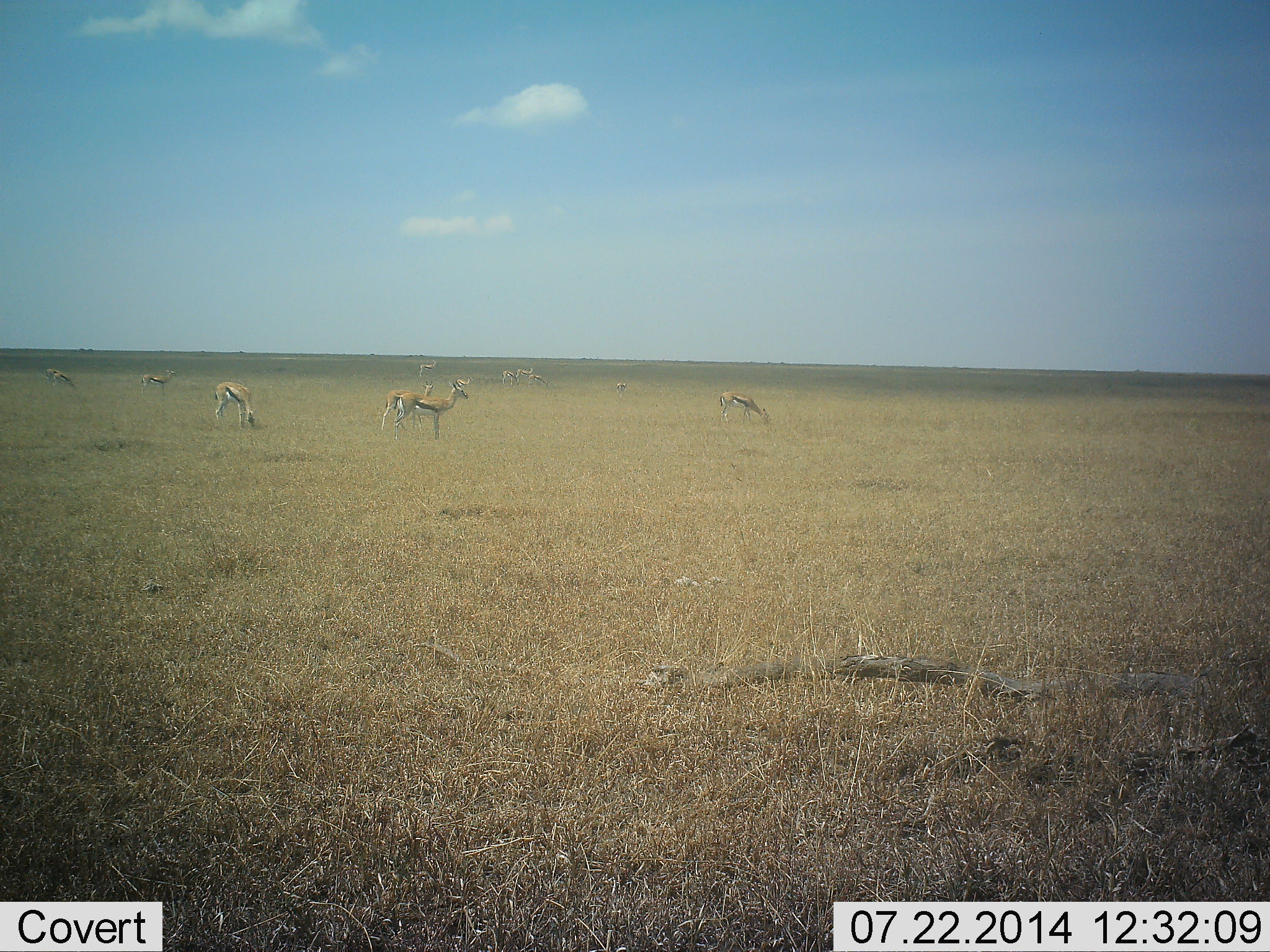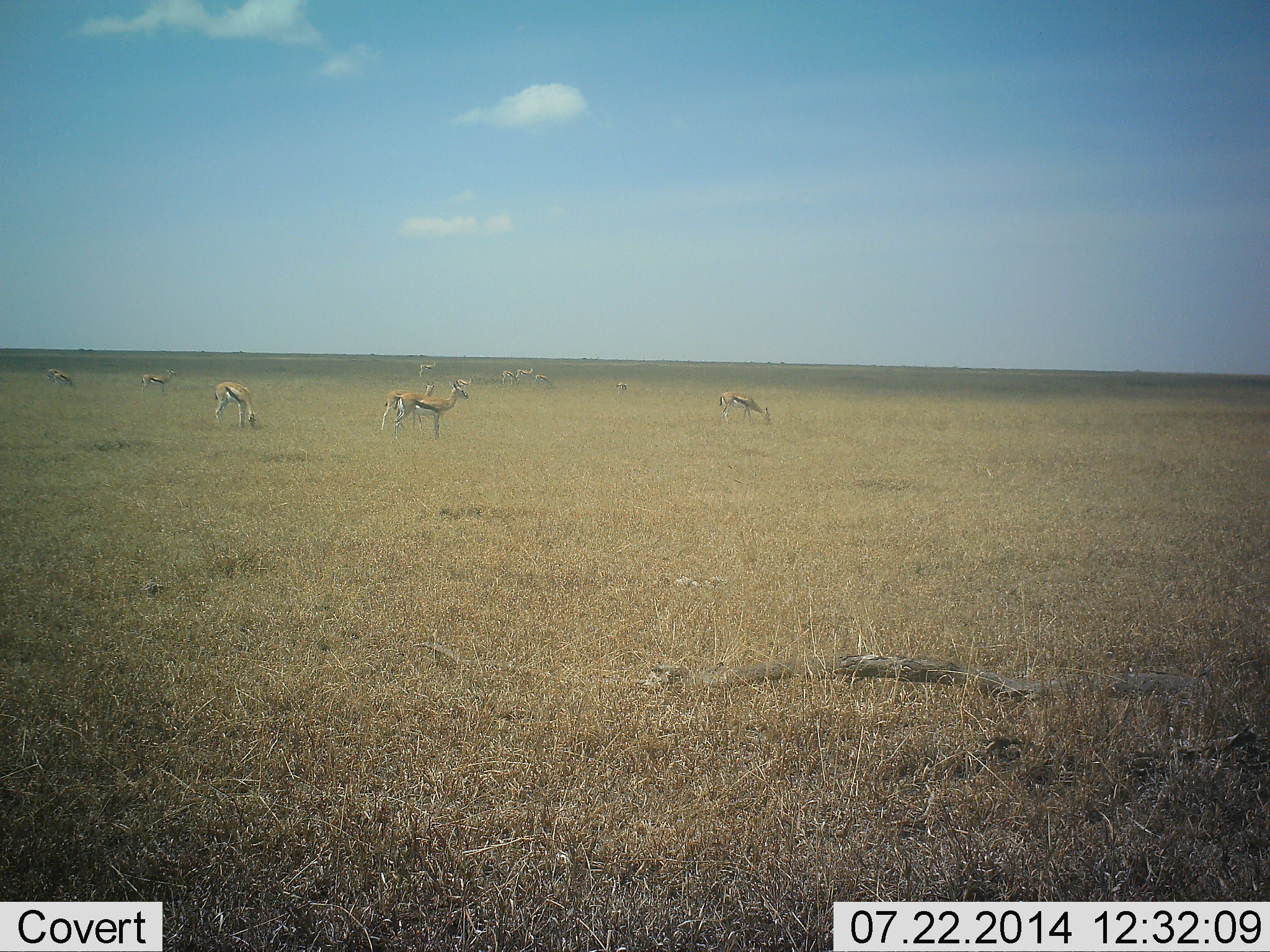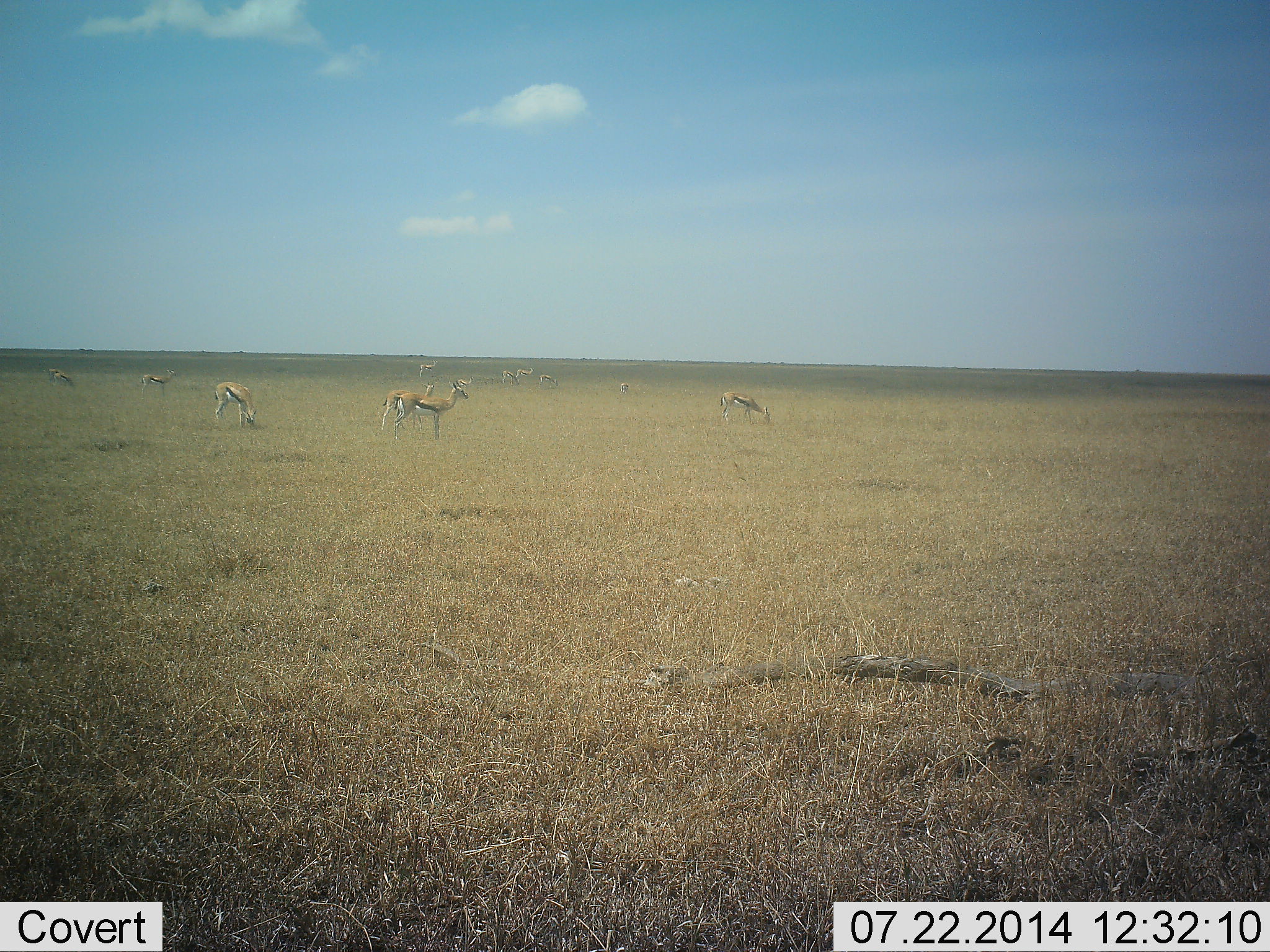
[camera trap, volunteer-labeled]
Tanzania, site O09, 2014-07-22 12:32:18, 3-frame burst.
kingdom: Animalia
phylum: Chordata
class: Mammalia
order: Artiodactyla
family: Bovidae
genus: Eudorcas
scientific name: Eudorcas thomsonii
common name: thomson's gazelle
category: gazellethomsons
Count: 11-50.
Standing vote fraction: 70%.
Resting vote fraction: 0%.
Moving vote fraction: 20%.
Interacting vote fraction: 10%.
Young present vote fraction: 0%.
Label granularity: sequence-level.